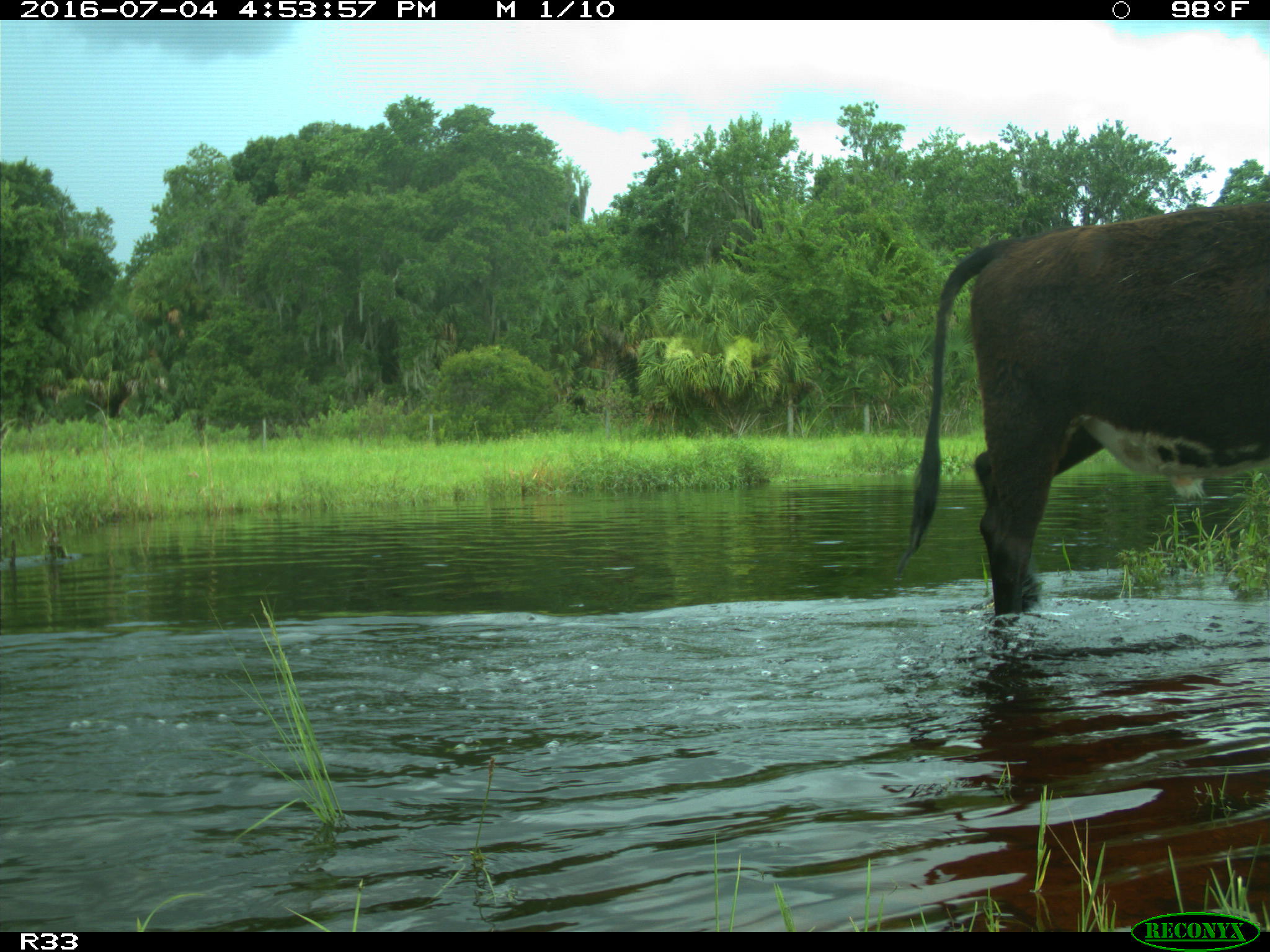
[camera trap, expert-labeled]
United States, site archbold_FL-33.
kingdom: Animalia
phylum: Chordata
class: Mammalia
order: Artiodactyla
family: Bovidae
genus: Bos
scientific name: Bos taurus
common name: domestic cow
Bos taurus (domestic cow).